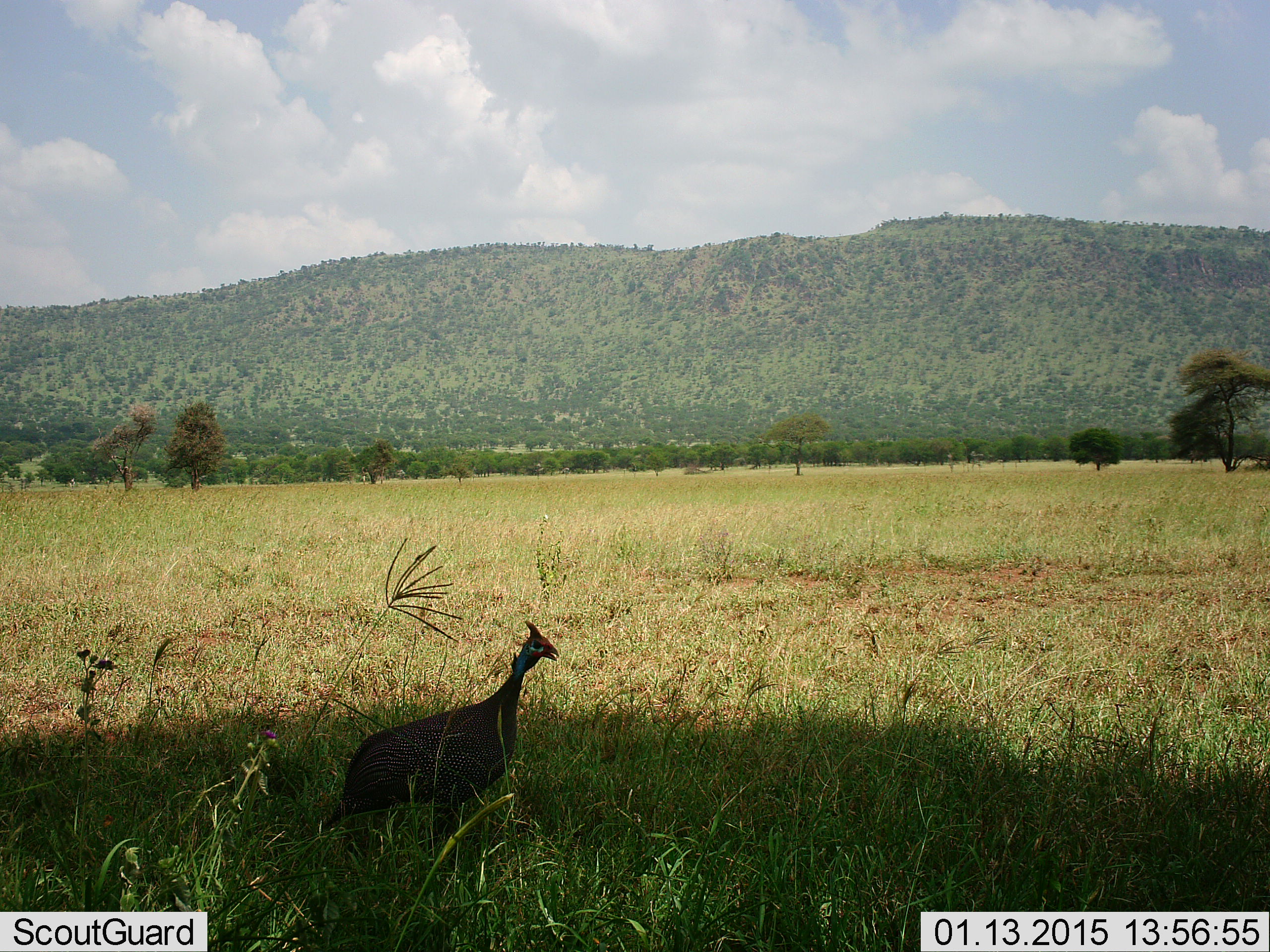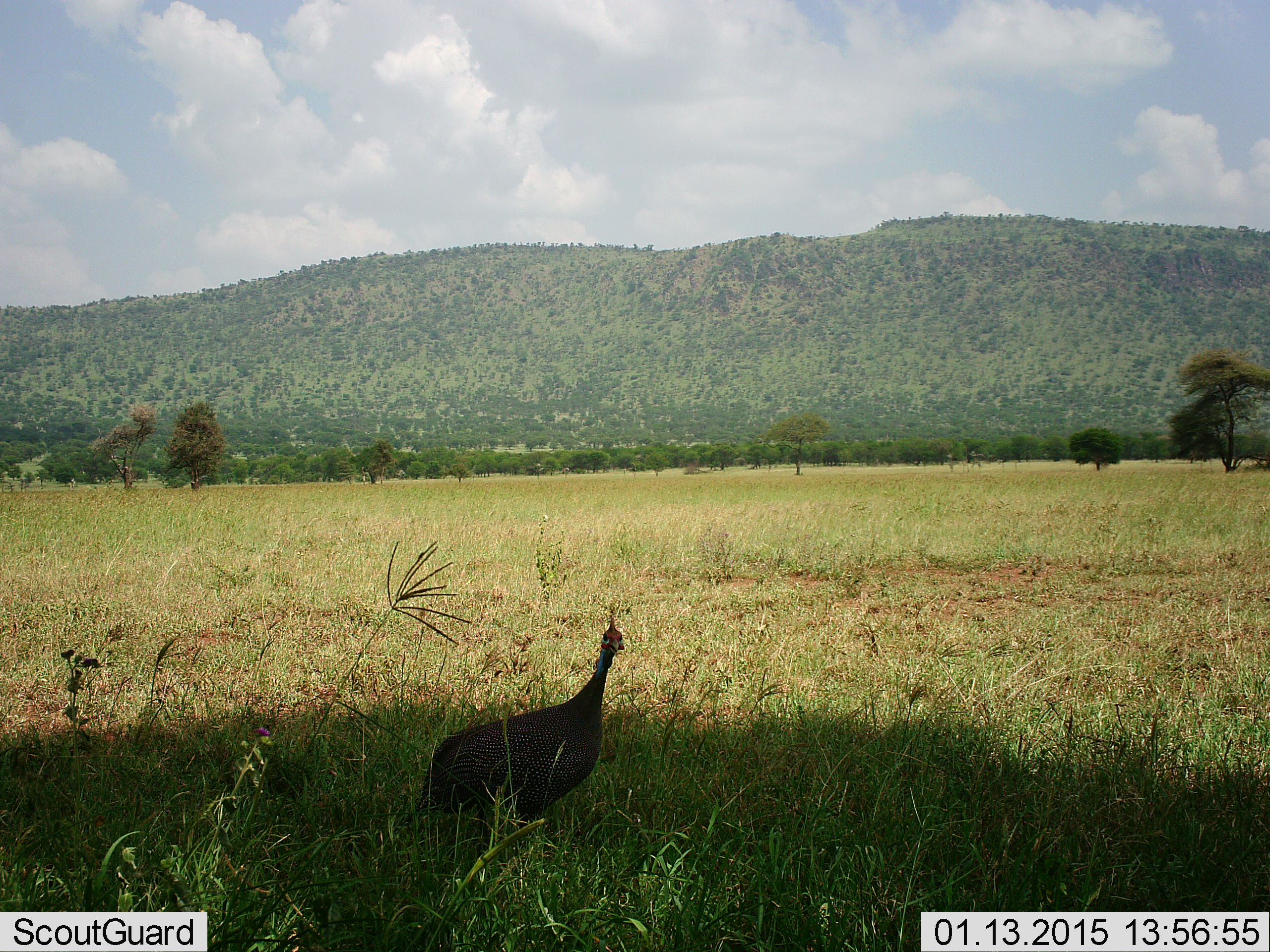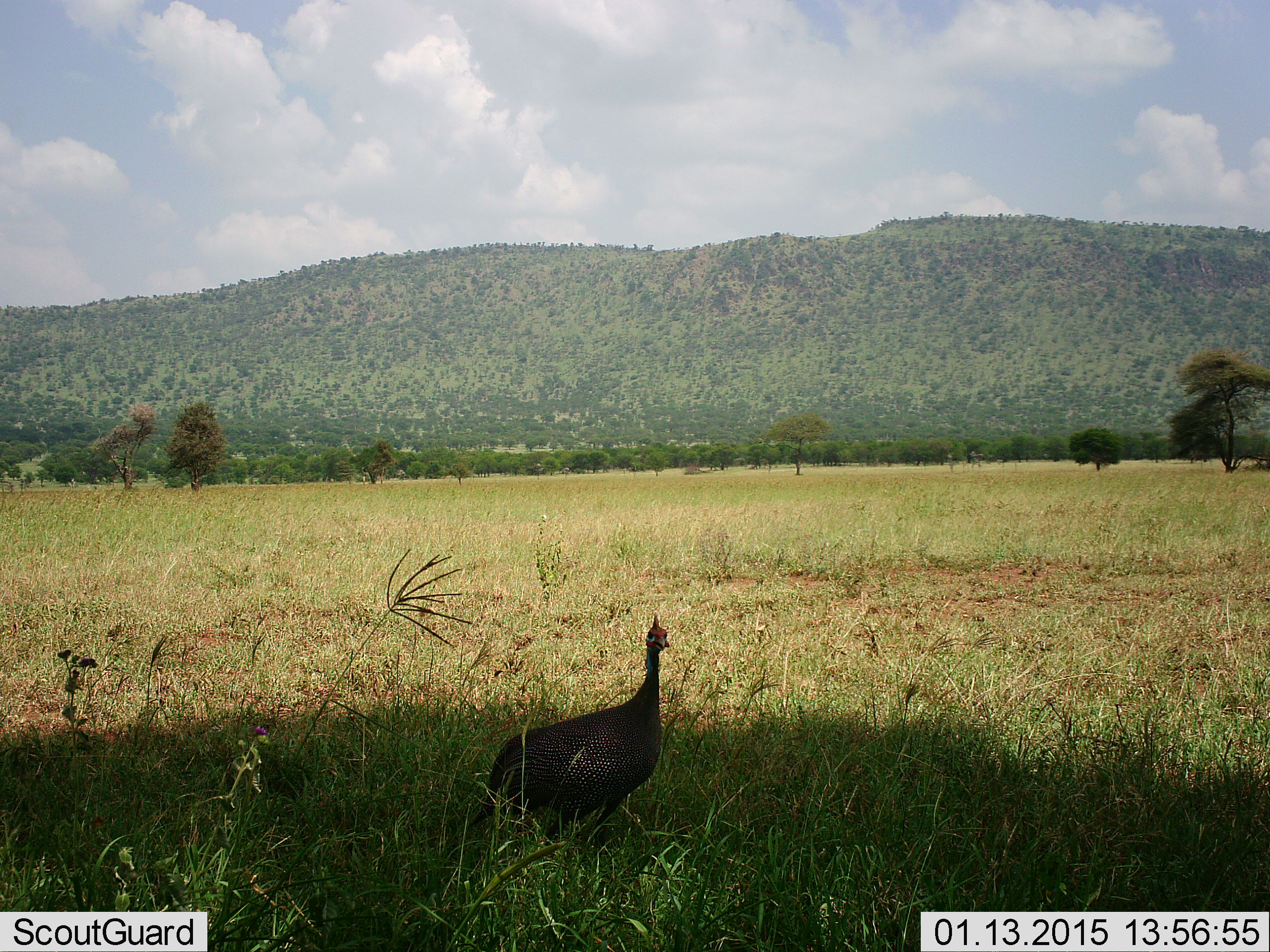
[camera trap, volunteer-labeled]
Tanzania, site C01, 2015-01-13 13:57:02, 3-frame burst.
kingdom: Animalia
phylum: Chordata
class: Aves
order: Galliformes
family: Numididae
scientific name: Numididae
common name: guinea fowl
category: guineafowl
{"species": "guineafowl (guinea fowl) (Numididae)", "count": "1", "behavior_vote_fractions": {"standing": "10%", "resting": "10%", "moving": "90%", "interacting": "0%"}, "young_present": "0%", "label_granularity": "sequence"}